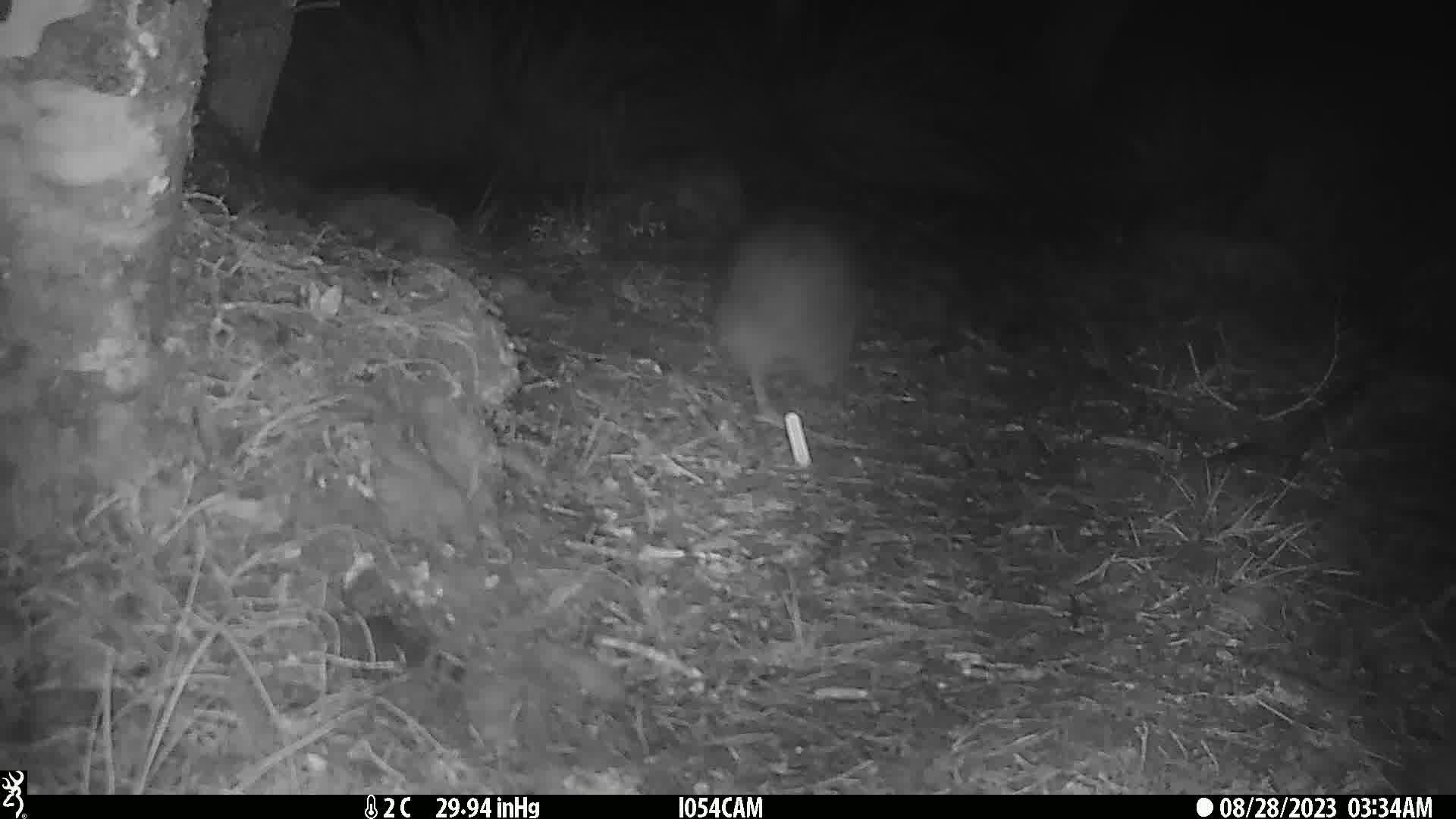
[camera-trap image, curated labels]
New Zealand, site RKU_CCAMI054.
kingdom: Animalia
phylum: Chordata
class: Aves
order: Apterygiformes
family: Apterygidae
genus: Apteryx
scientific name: Apteryx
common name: kiwi